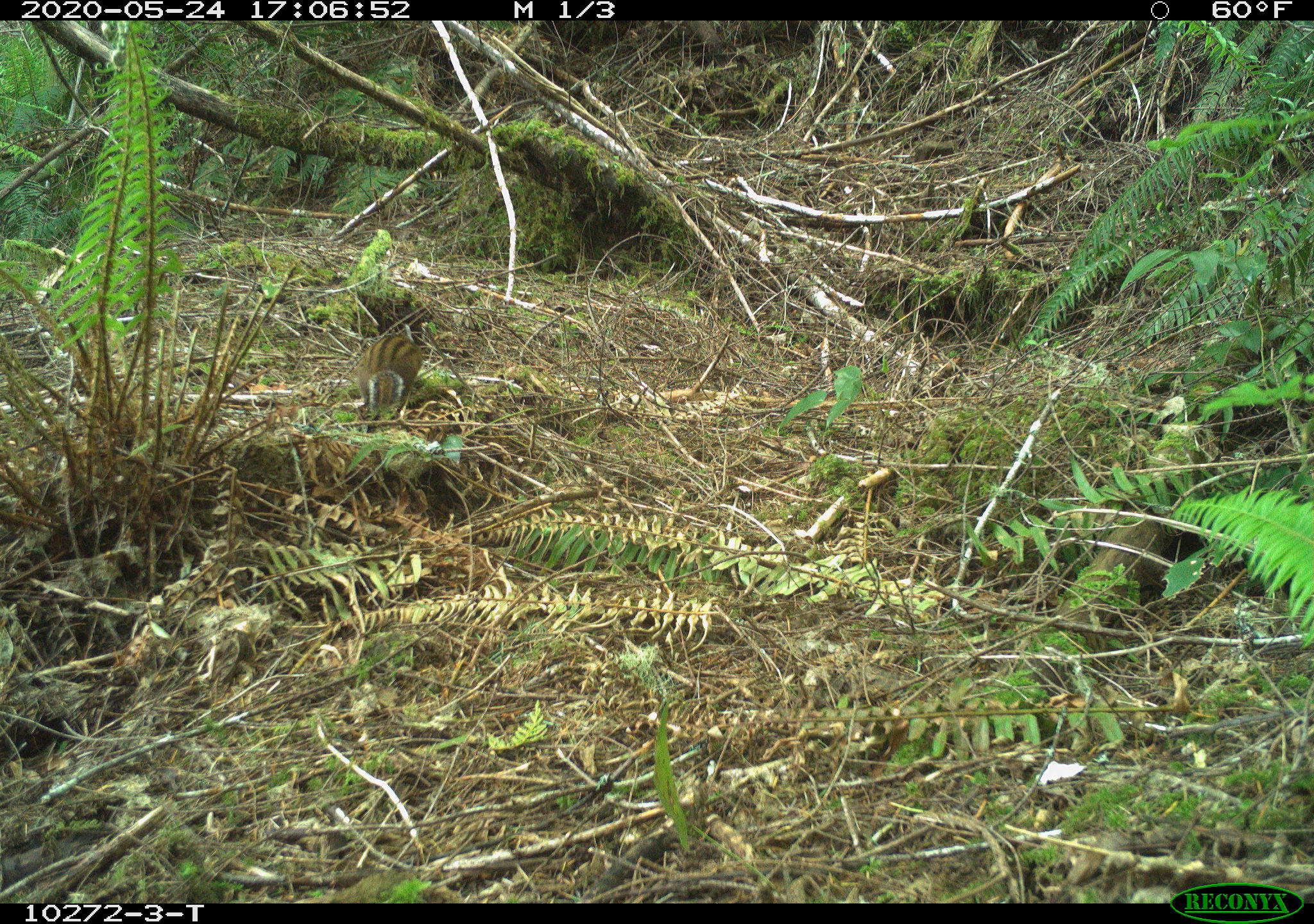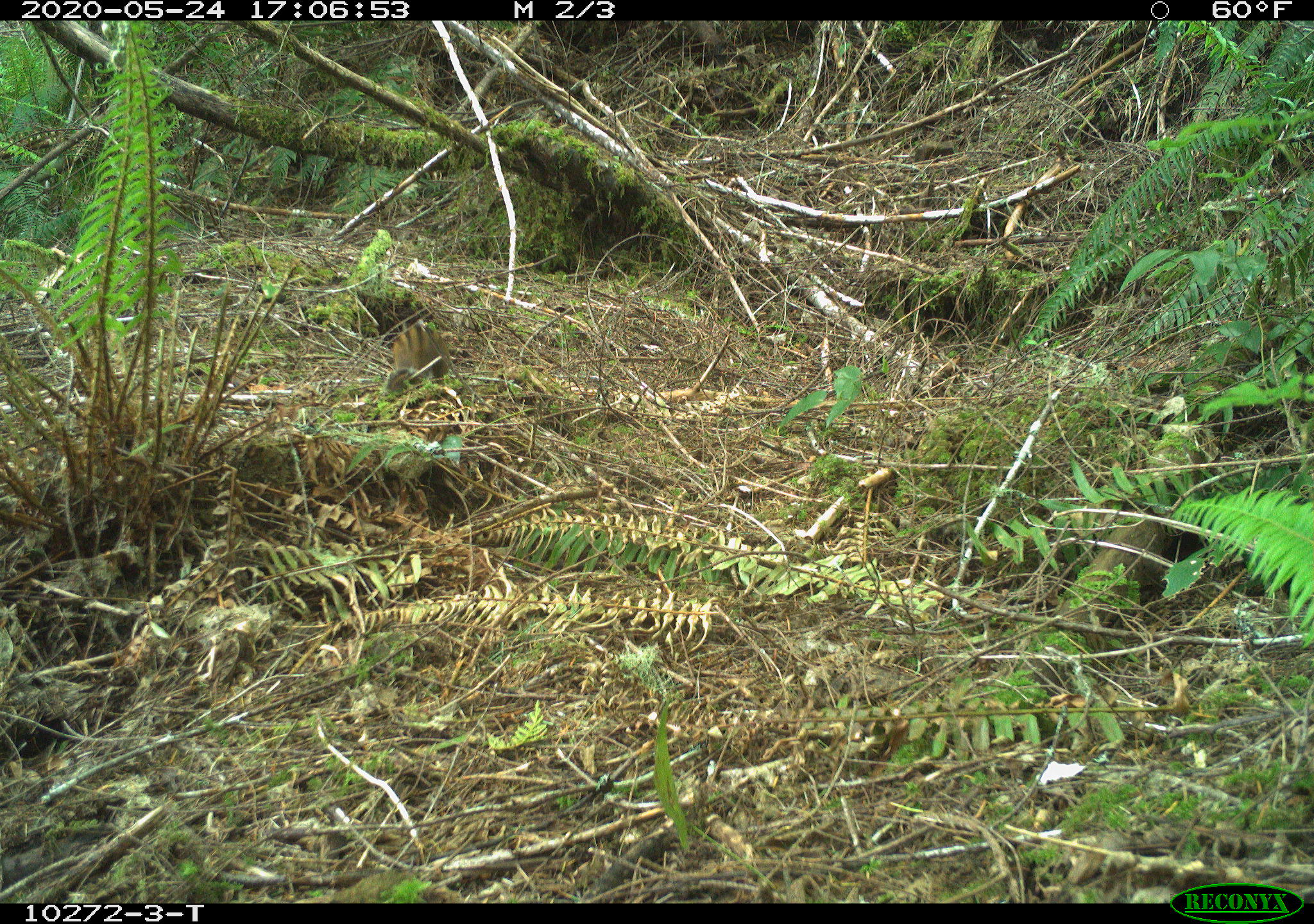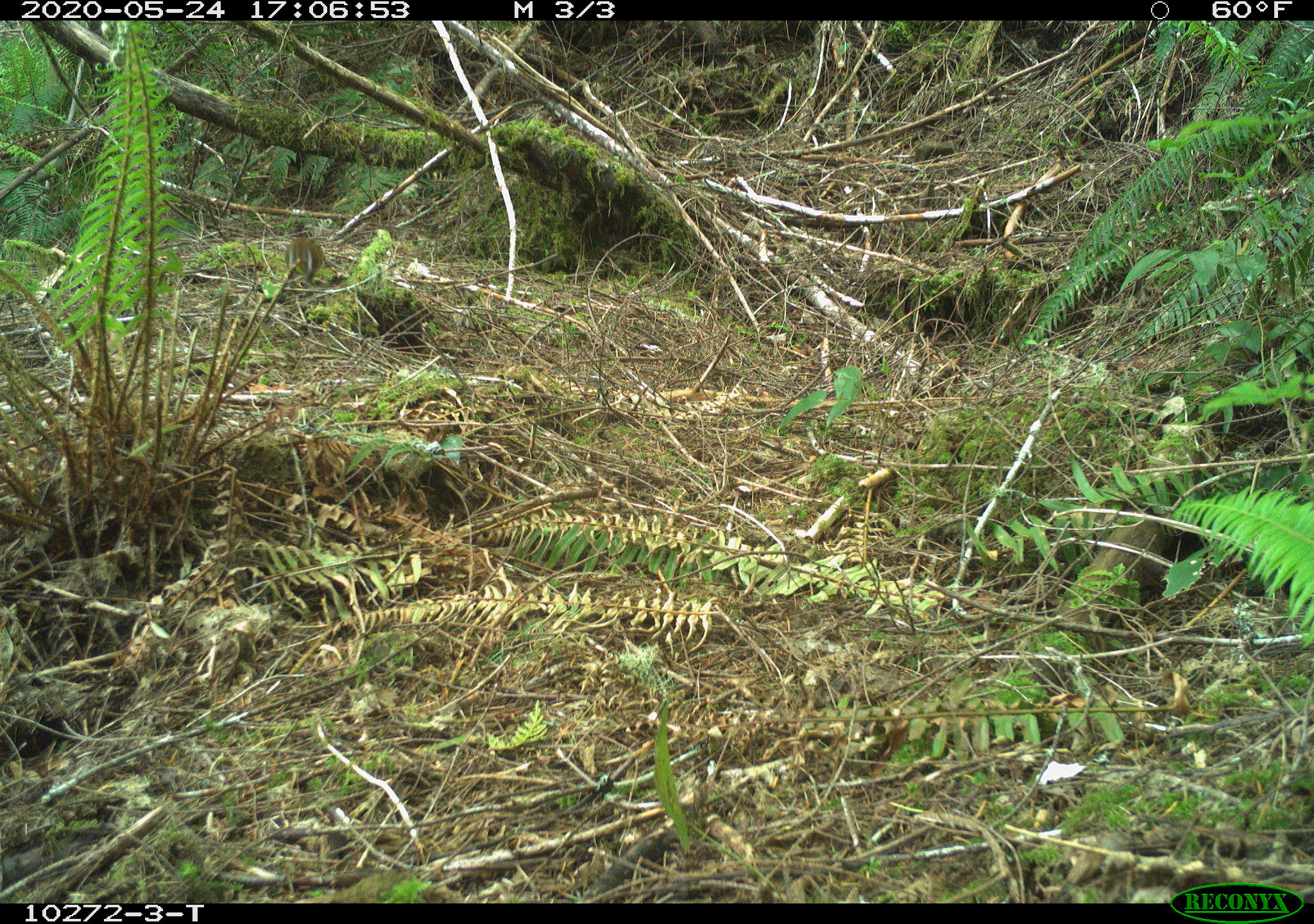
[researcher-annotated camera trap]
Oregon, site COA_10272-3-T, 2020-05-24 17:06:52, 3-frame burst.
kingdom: Animalia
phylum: Chordata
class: Mammalia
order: Rodentia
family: Sciuridae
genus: Neotamias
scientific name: Neotamias townsendii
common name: townsend's chipmunk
Townsend's chipmunk (Neotamias townsendii).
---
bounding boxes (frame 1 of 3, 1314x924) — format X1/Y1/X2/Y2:
townsend's chipmunk: 355/322/428/412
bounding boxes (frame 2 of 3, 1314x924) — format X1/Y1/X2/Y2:
townsend's chipmunk: 381/312/453/398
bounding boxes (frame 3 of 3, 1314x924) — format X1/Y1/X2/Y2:
townsend's chipmunk: 282/231/328/285